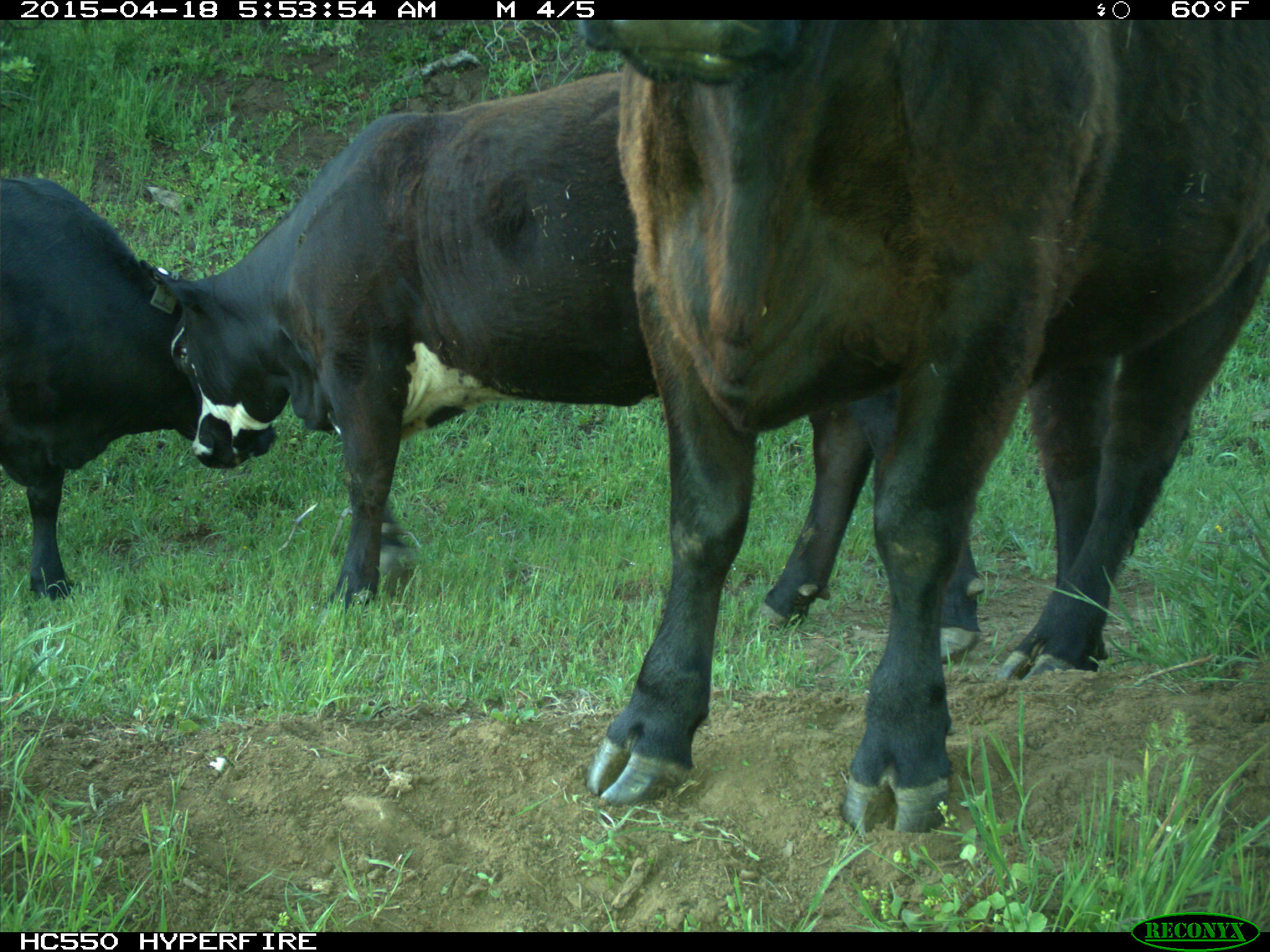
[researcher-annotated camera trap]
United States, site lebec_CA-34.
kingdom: Animalia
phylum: Chordata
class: Mammalia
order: Artiodactyla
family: Bovidae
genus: Bos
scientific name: Bos taurus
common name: domestic cow